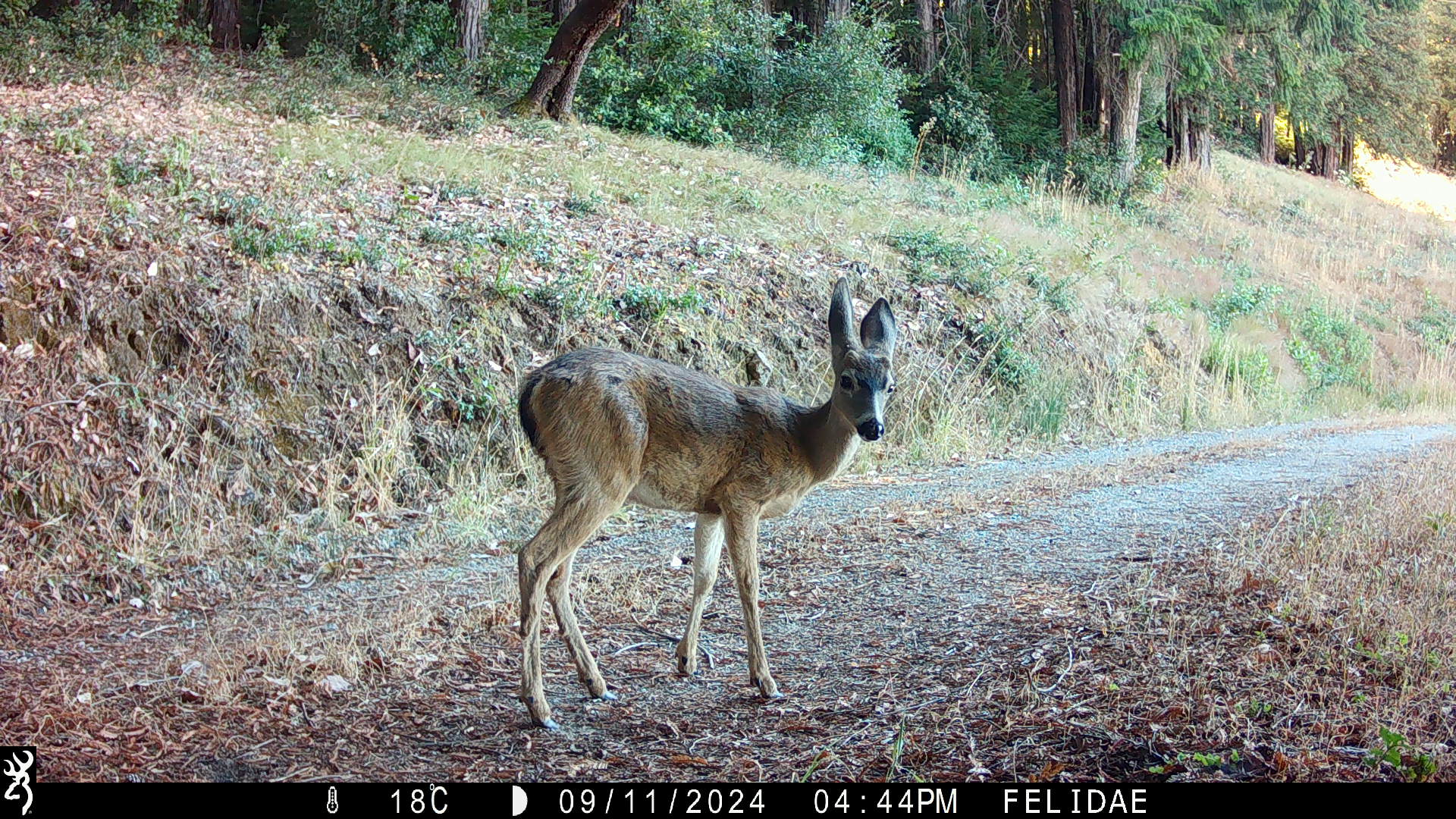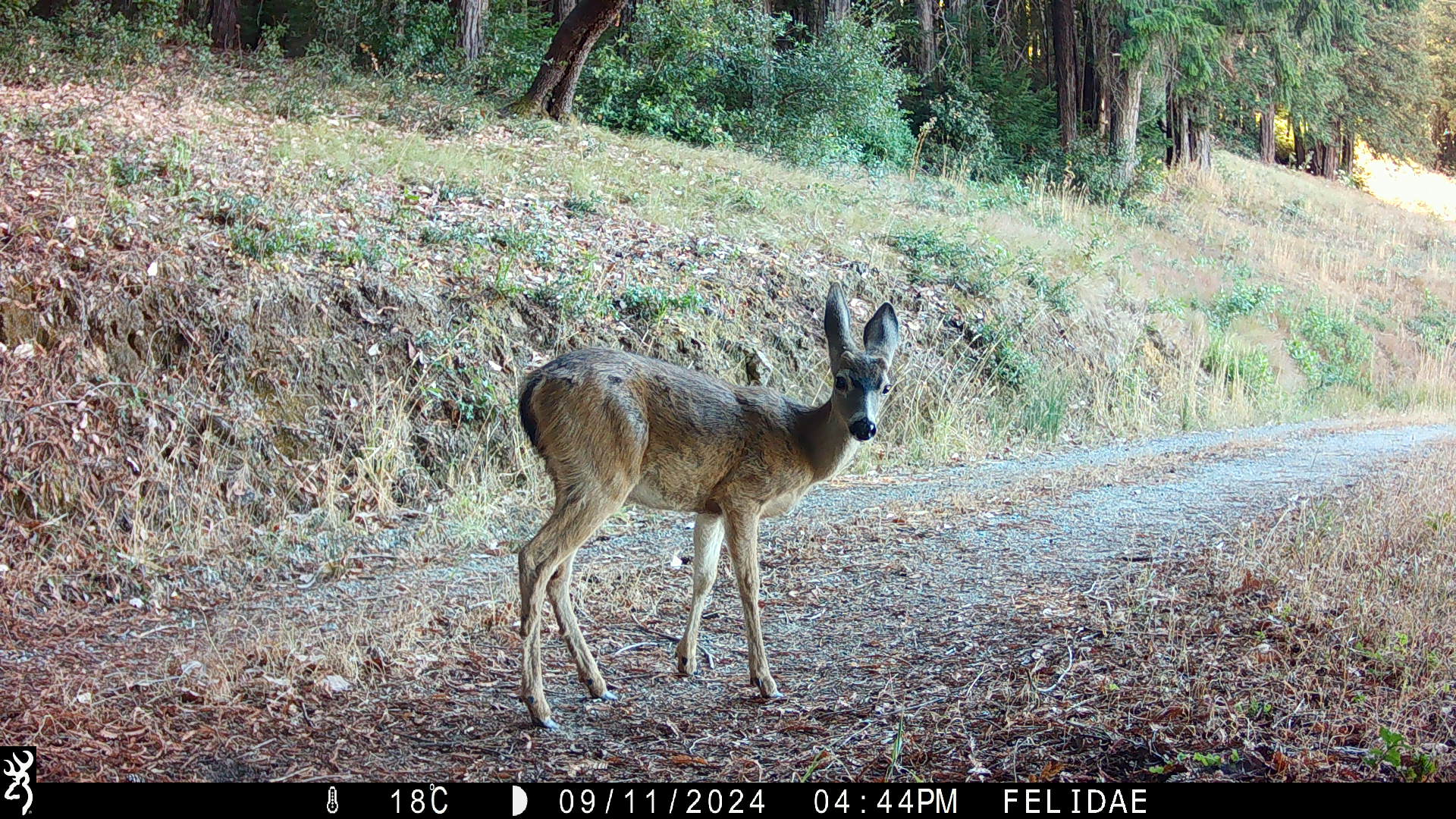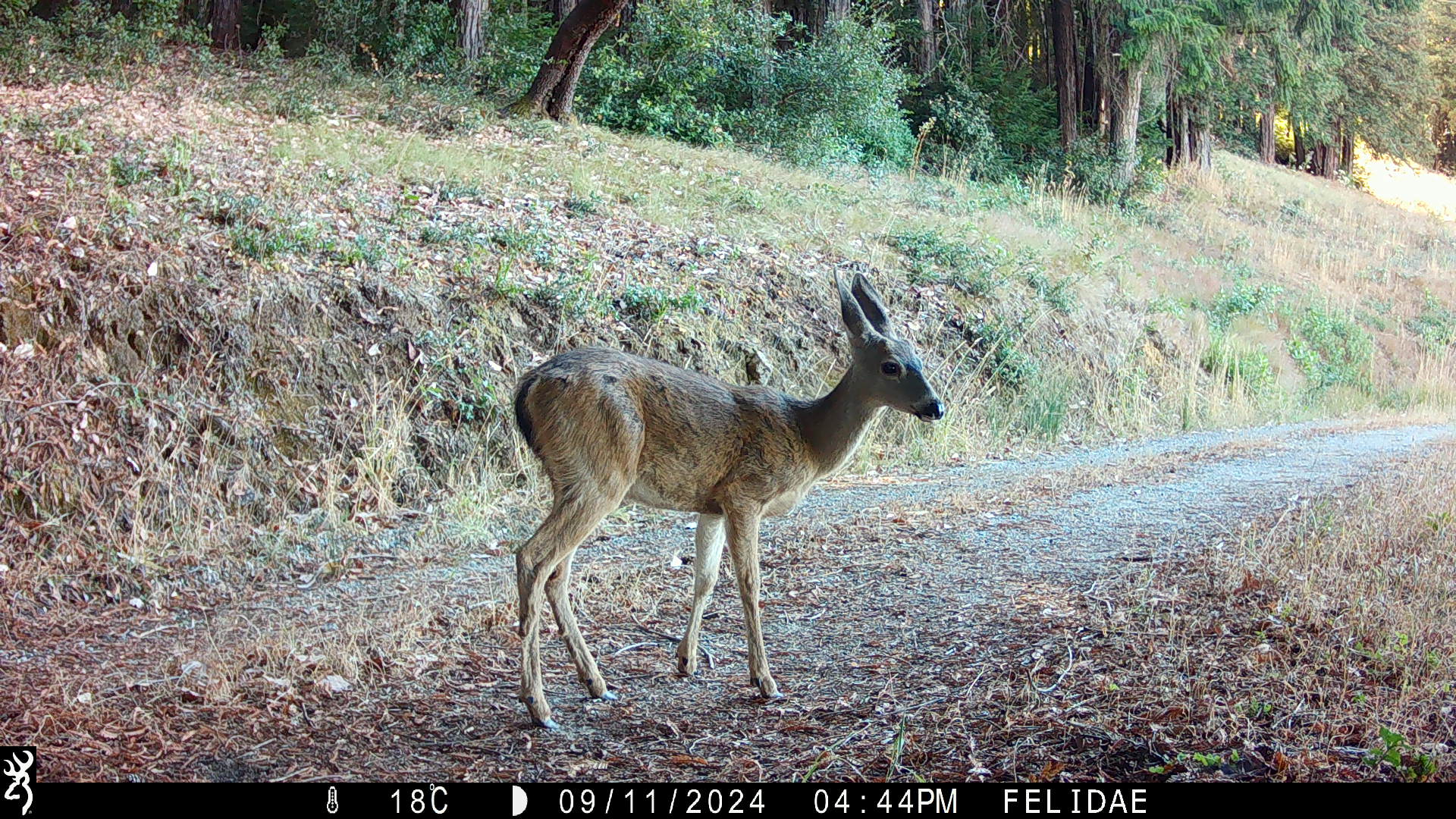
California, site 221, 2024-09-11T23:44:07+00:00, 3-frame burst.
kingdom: Animalia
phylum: Chordata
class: Mammalia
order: Artiodactyla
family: Cervidae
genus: Odocoileus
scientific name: Odocoileus hemionus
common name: mule deer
Mule deer (Odocoileus hemionus).